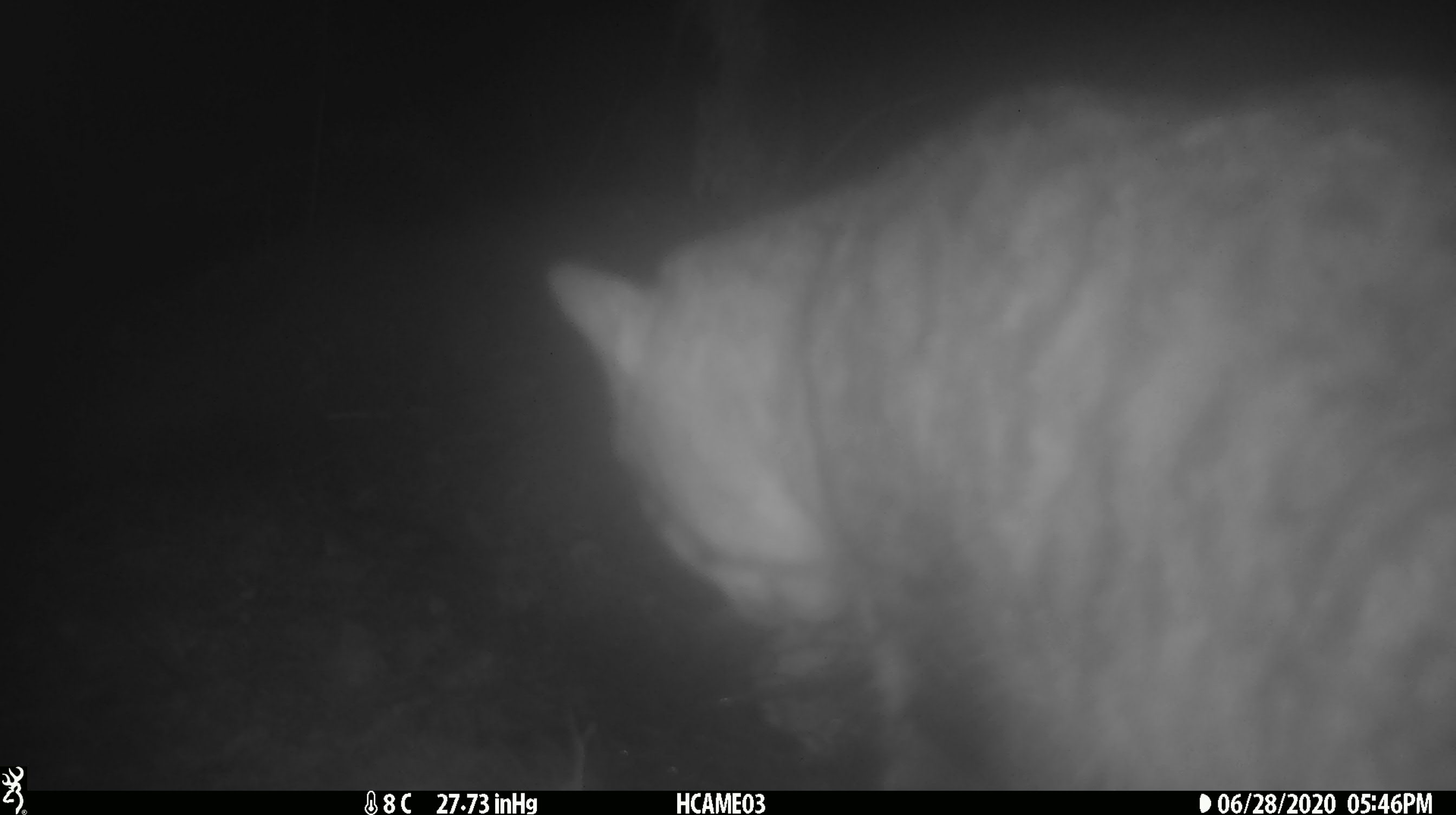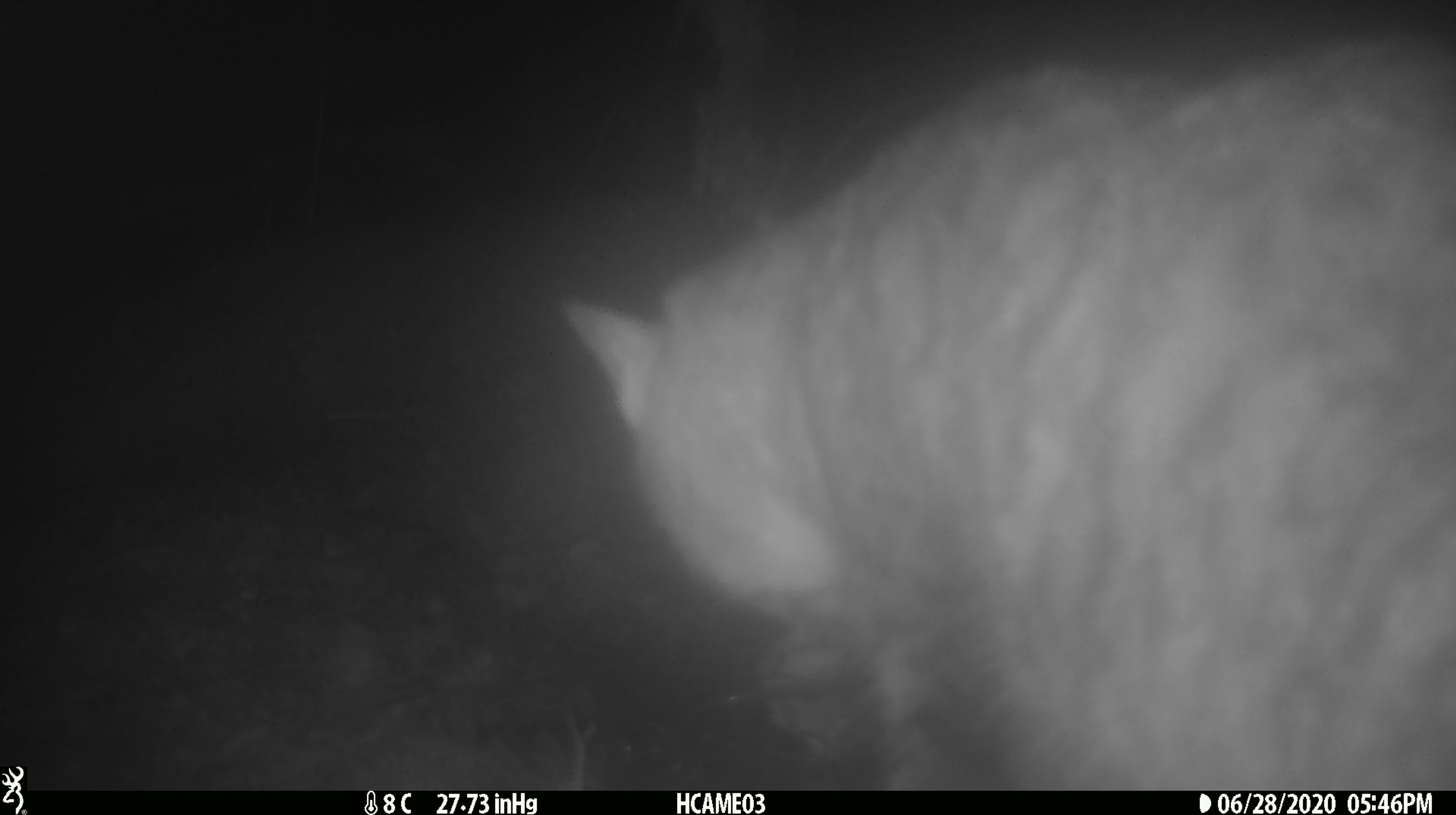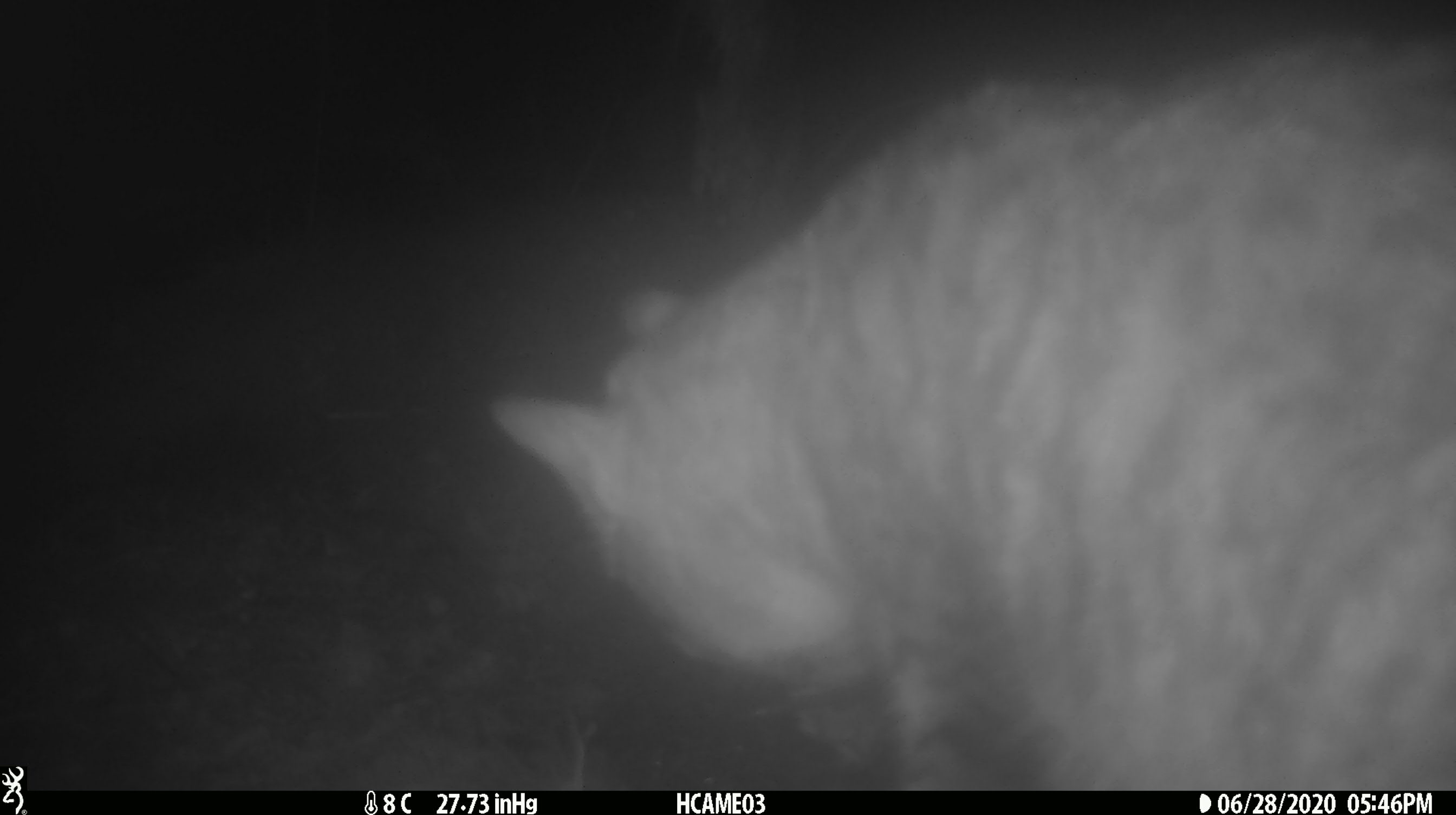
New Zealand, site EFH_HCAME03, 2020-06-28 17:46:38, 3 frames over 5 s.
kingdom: Animalia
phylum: Chordata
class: Mammalia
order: Carnivora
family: Felidae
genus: Felis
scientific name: Felis catus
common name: domestic cat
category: cat